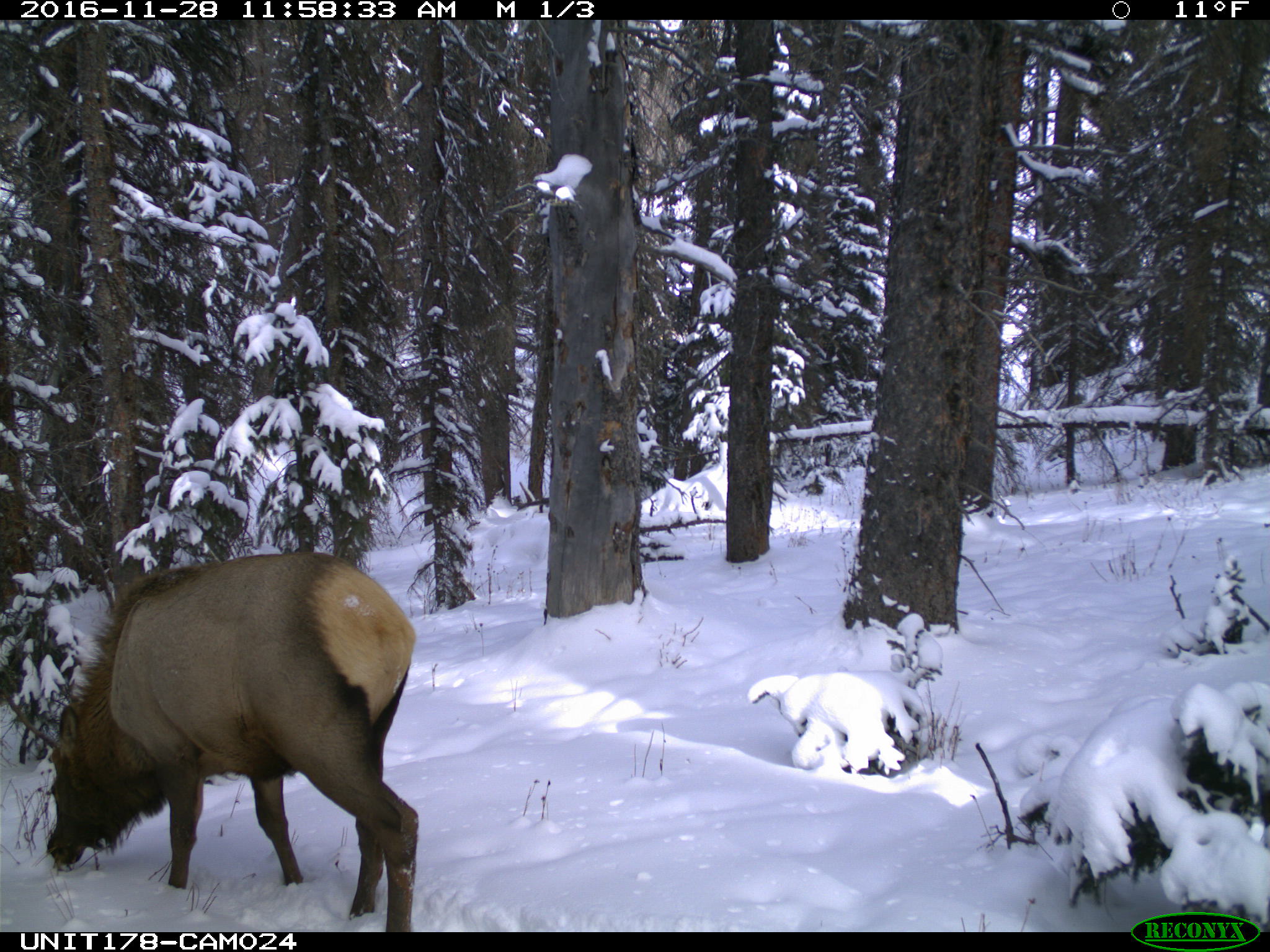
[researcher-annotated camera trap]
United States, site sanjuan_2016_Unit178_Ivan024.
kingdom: Animalia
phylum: Chordata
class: Mammalia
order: Artiodactyla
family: Cervidae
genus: Cervus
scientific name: Cervus elaphus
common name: red deer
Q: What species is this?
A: Cervus elaphus (red deer).